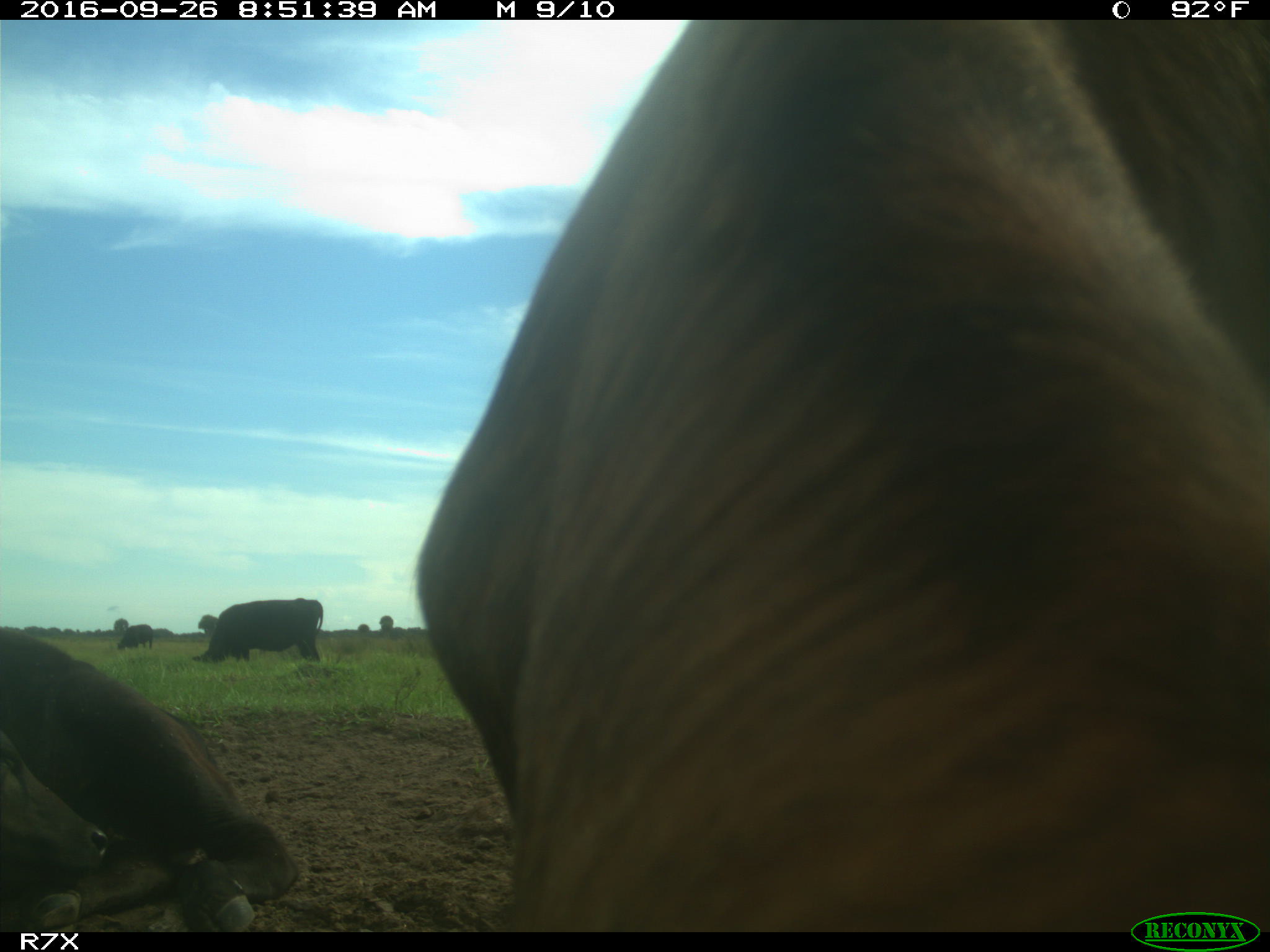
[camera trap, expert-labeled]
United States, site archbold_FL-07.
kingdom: Animalia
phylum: Chordata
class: Mammalia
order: Artiodactyla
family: Bovidae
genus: Bos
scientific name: Bos taurus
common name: domestic cow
Bos taurus (domestic cow).